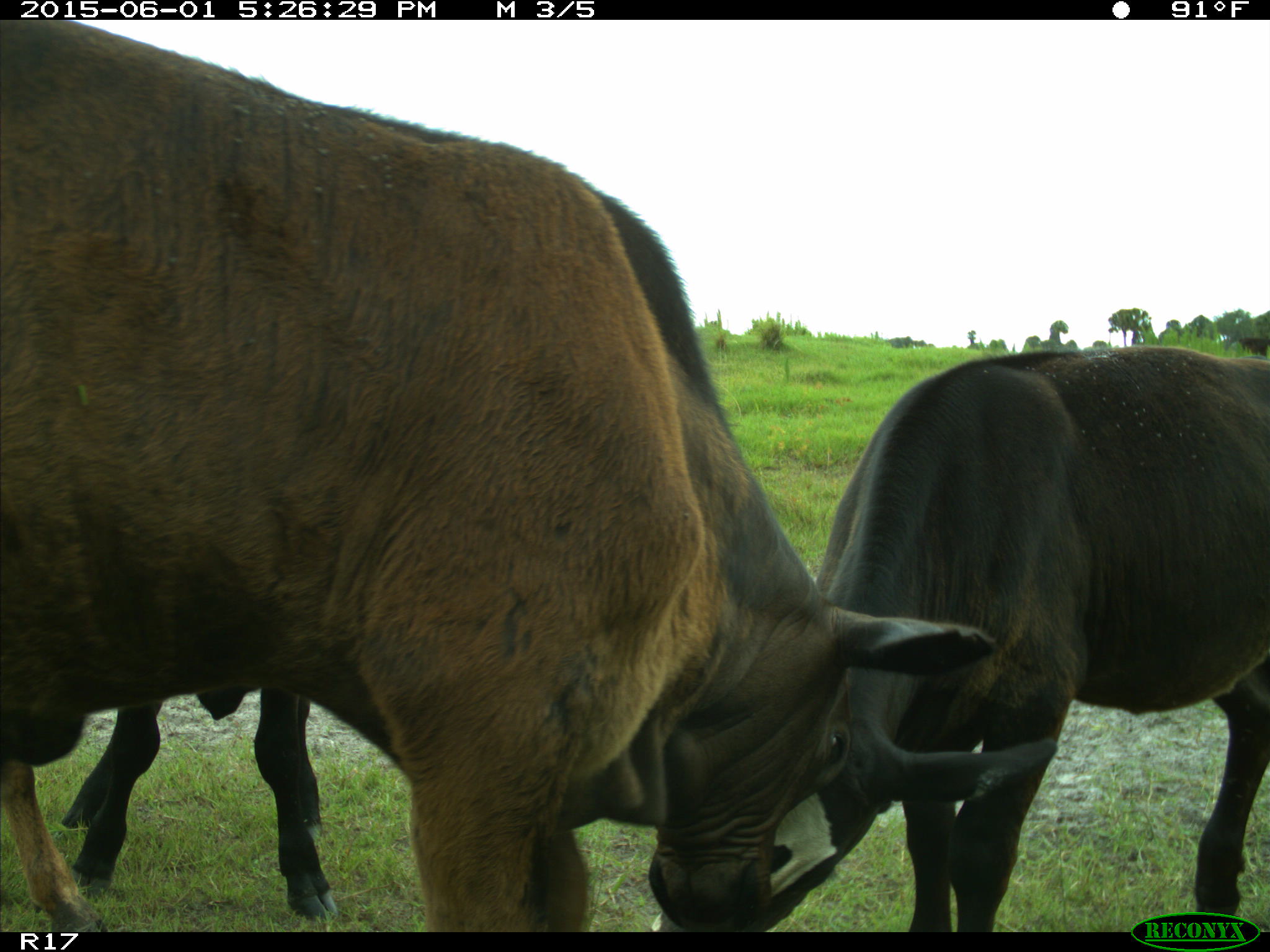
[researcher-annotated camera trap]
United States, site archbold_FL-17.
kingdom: Animalia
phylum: Chordata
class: Mammalia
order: Artiodactyla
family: Bovidae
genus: Bos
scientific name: Bos taurus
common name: domestic cow